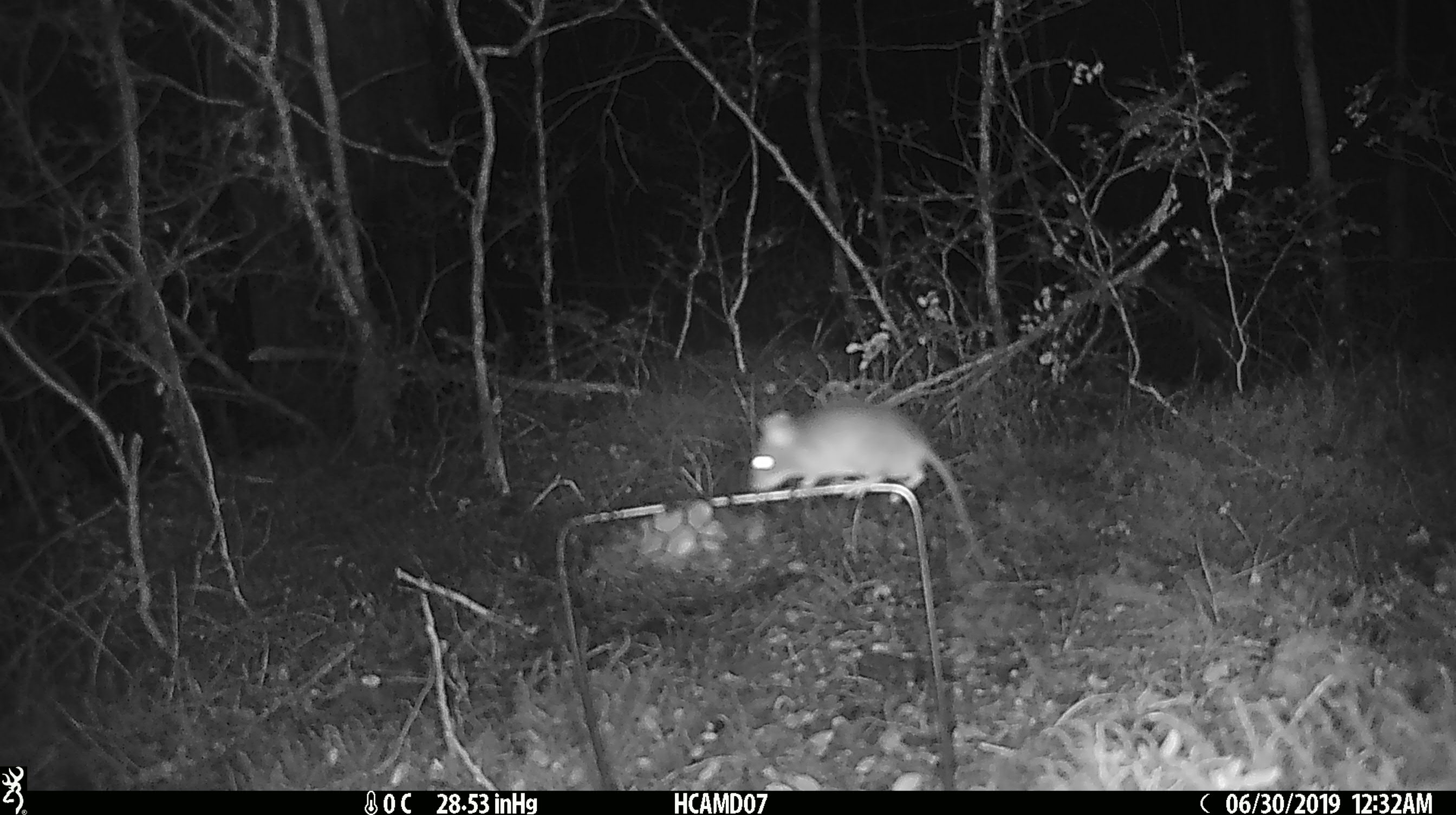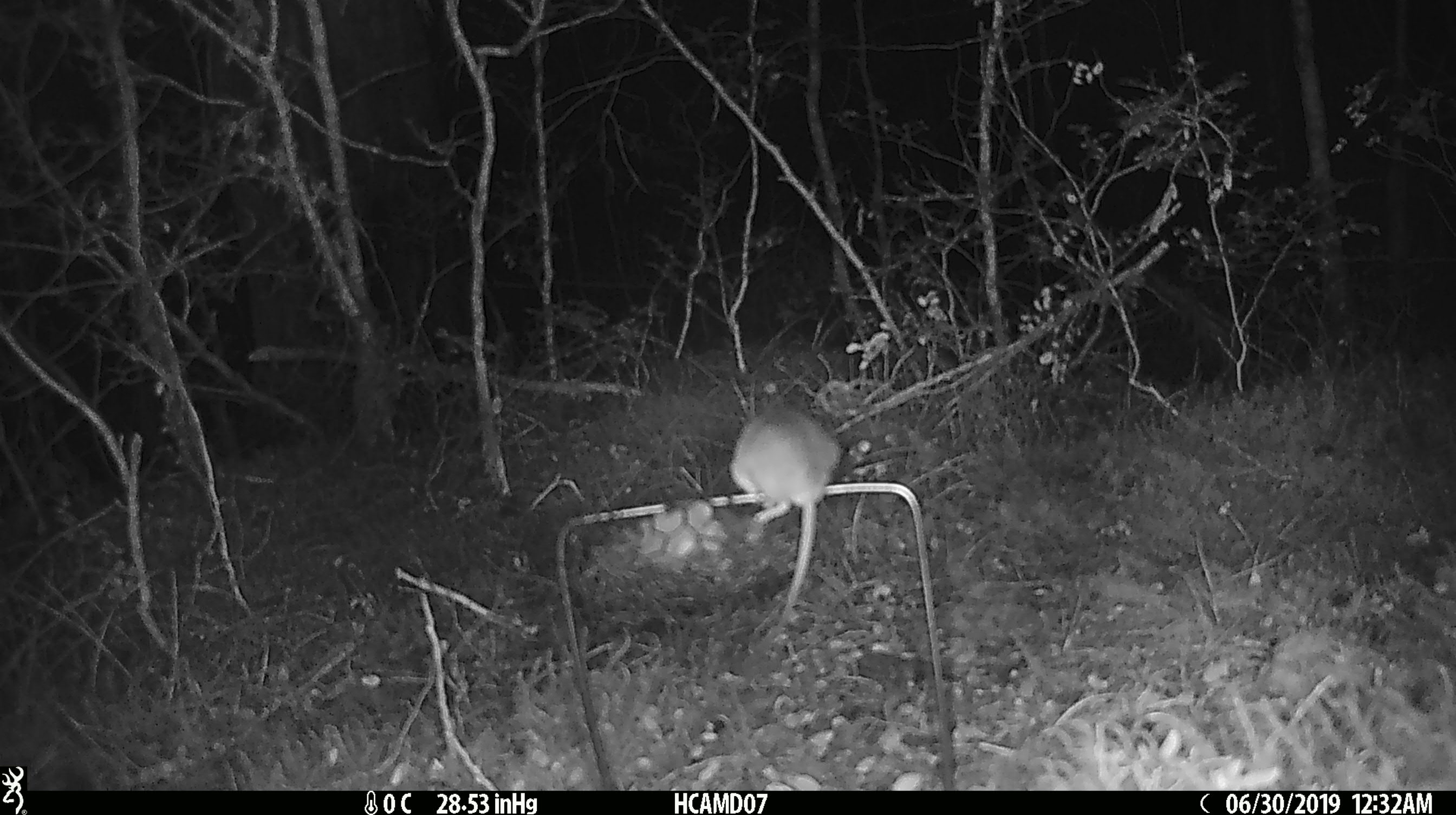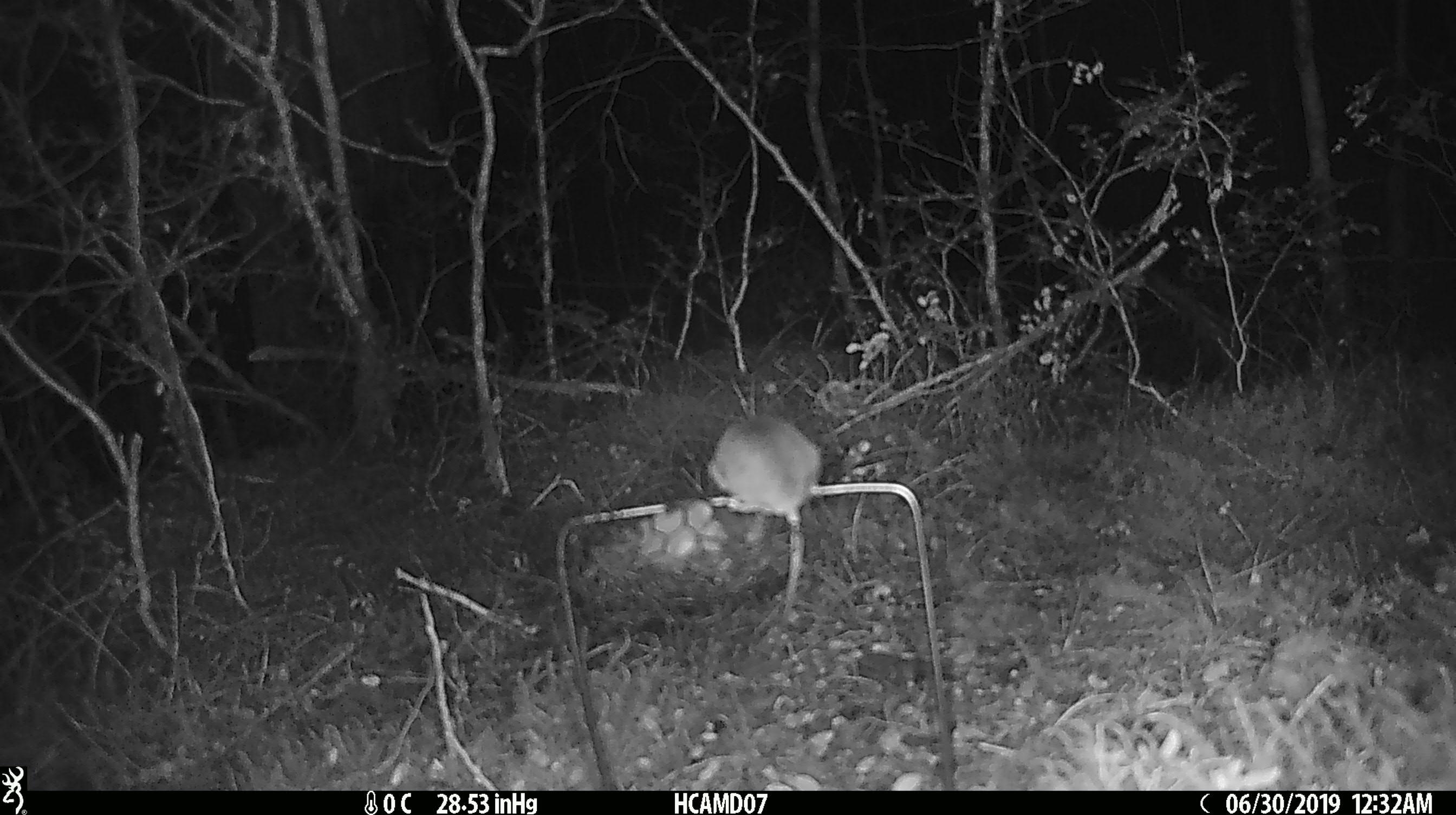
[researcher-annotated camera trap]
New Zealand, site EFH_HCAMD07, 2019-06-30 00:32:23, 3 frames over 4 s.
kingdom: Animalia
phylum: Chordata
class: Mammalia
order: Rodentia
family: Muridae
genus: Mus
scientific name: Mus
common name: mouse